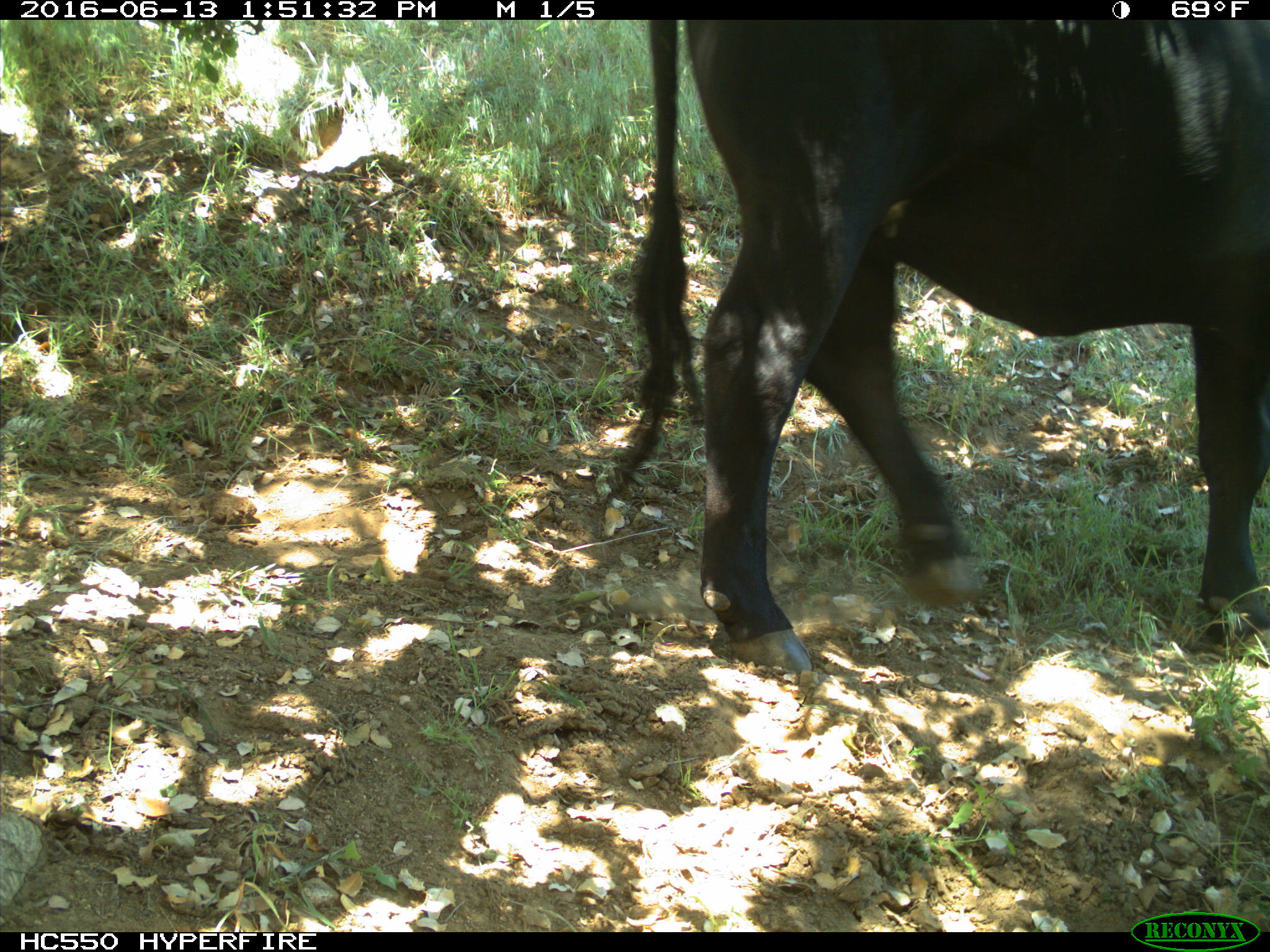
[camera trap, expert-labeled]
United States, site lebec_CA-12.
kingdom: Animalia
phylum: Chordata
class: Mammalia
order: Artiodactyla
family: Bovidae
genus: Bos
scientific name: Bos taurus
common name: domestic cow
Bos taurus (domestic cow).